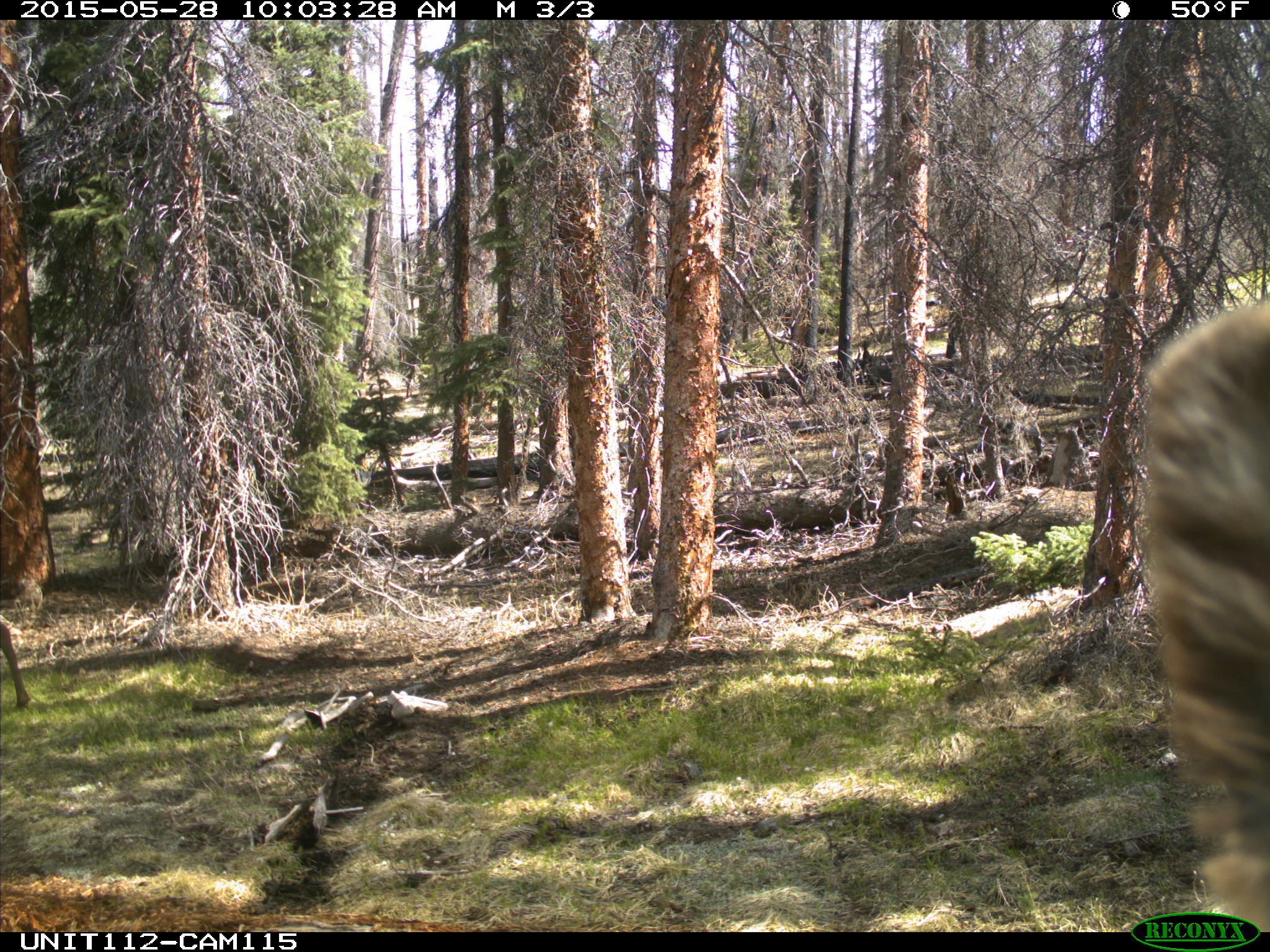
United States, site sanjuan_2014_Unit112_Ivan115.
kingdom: Animalia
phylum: Chordata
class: Mammalia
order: Artiodactyla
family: Cervidae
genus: Cervus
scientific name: Cervus elaphus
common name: red deer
Cervus elaphus (red deer).